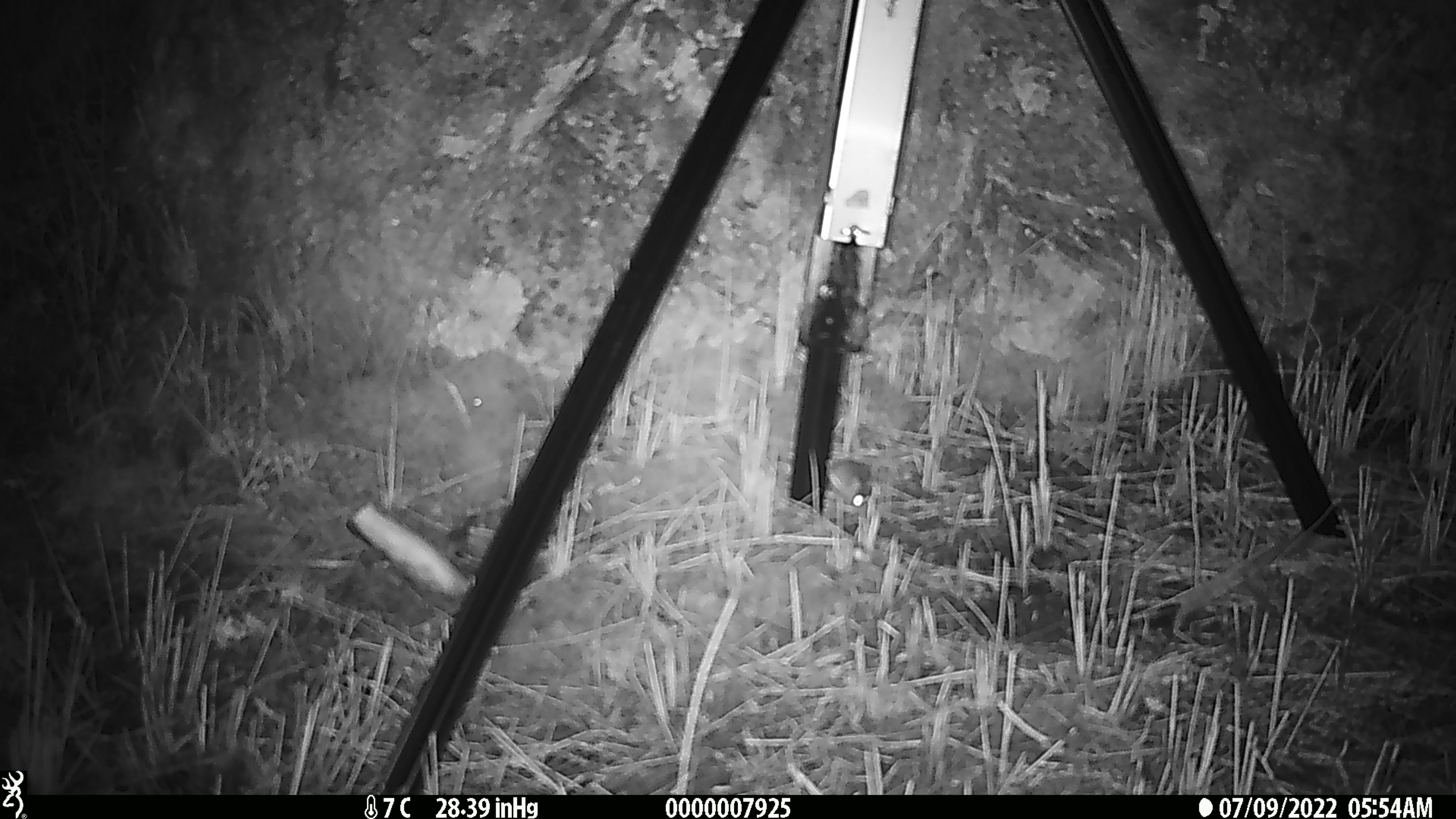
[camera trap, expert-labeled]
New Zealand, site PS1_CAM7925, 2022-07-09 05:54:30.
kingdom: Animalia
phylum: Chordata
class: Mammalia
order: Rodentia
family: Muridae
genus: Mus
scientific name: Mus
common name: mouse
Mouse (Mus).